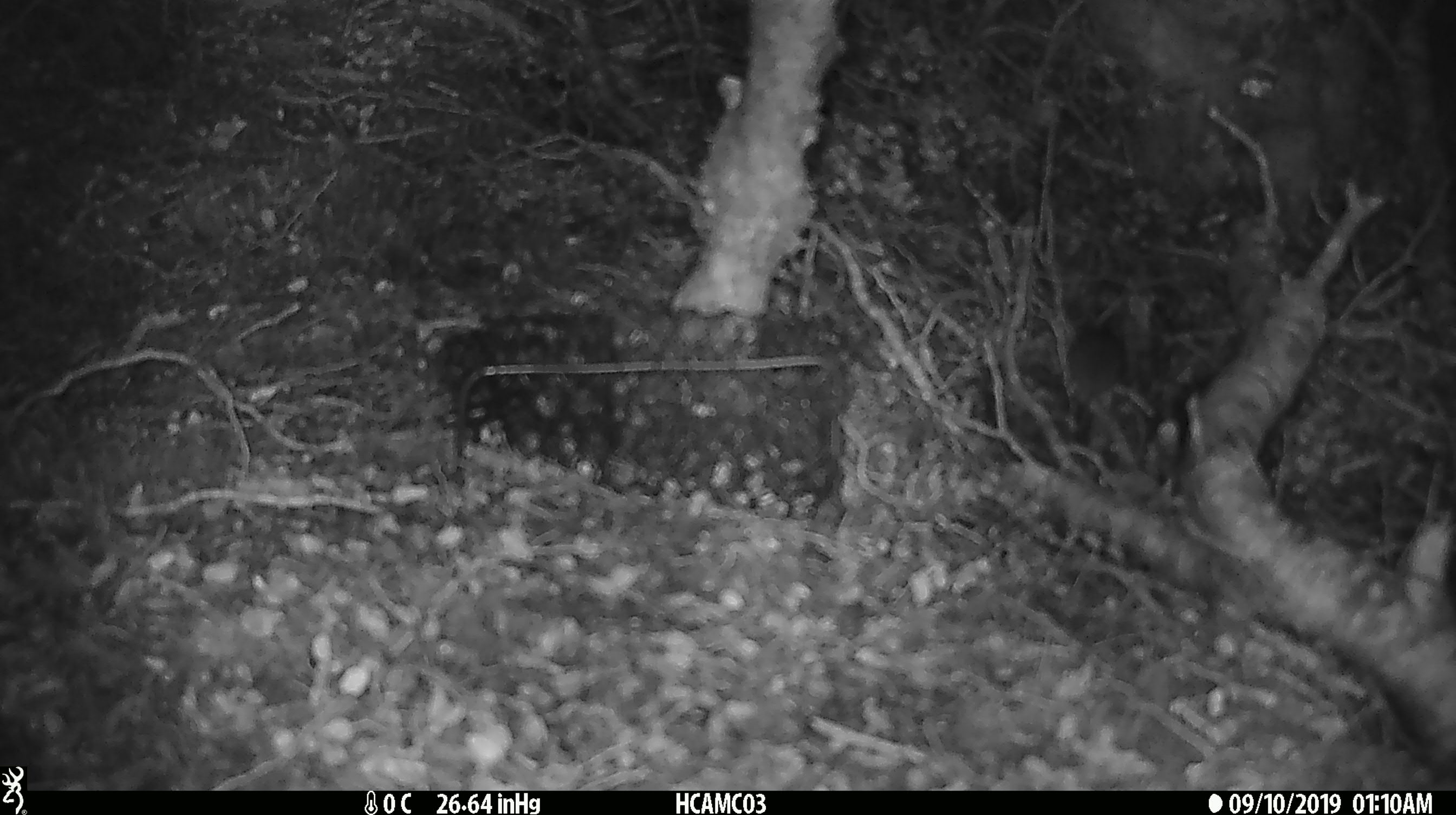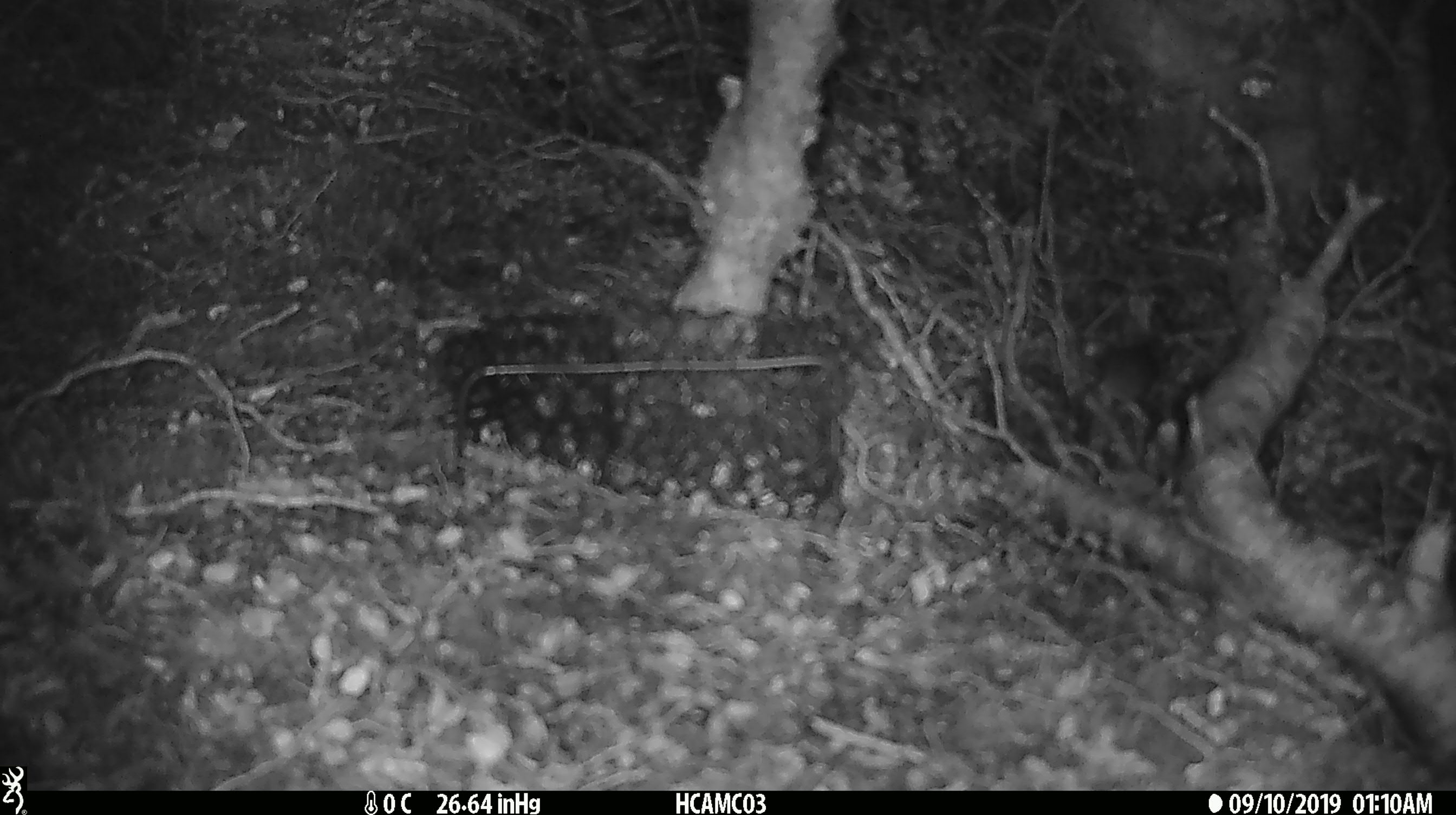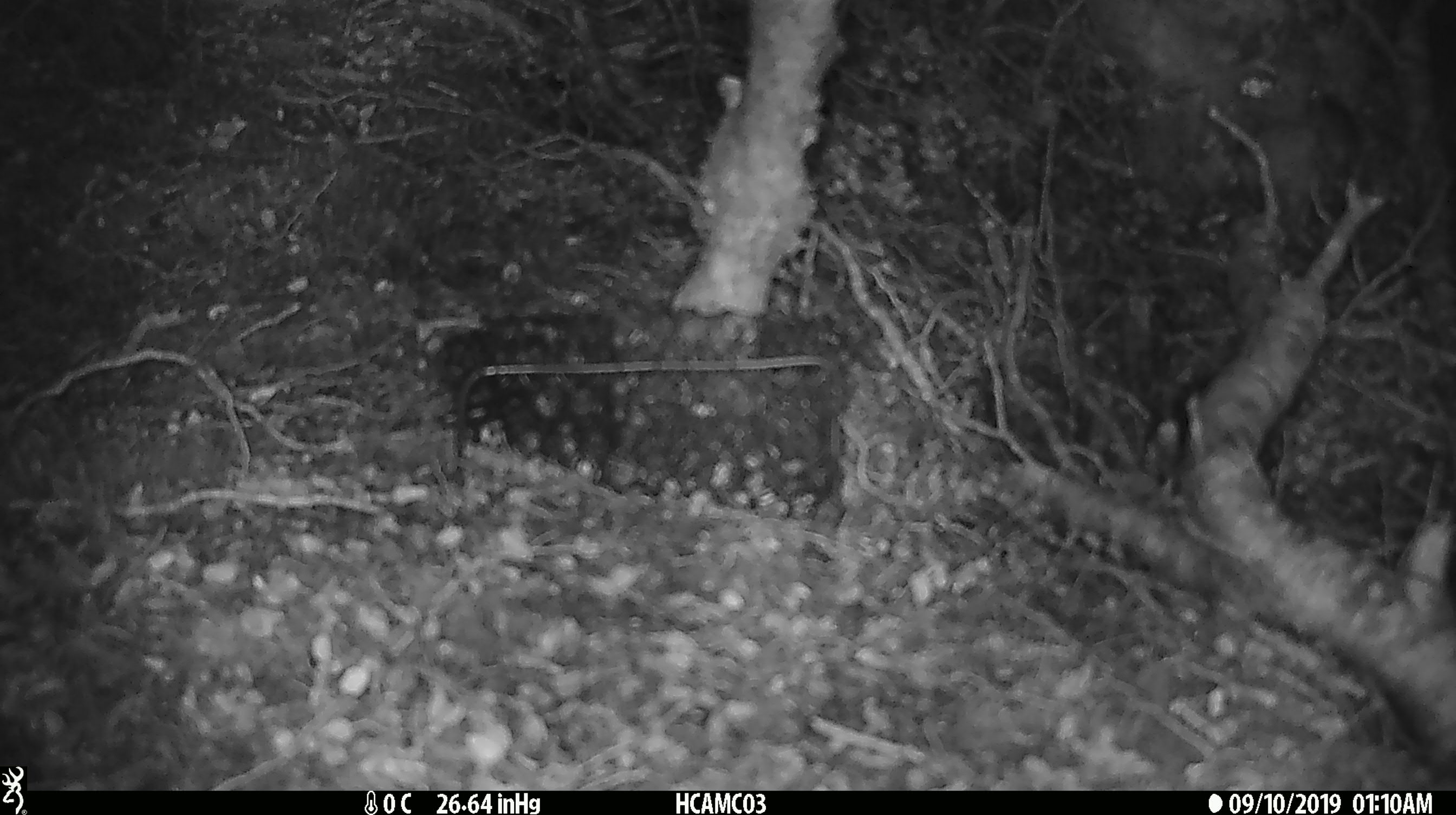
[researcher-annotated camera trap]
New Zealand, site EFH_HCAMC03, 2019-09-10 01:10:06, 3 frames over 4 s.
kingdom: Animalia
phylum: Chordata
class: Mammalia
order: Rodentia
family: Muridae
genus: Mus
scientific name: Mus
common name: mouse